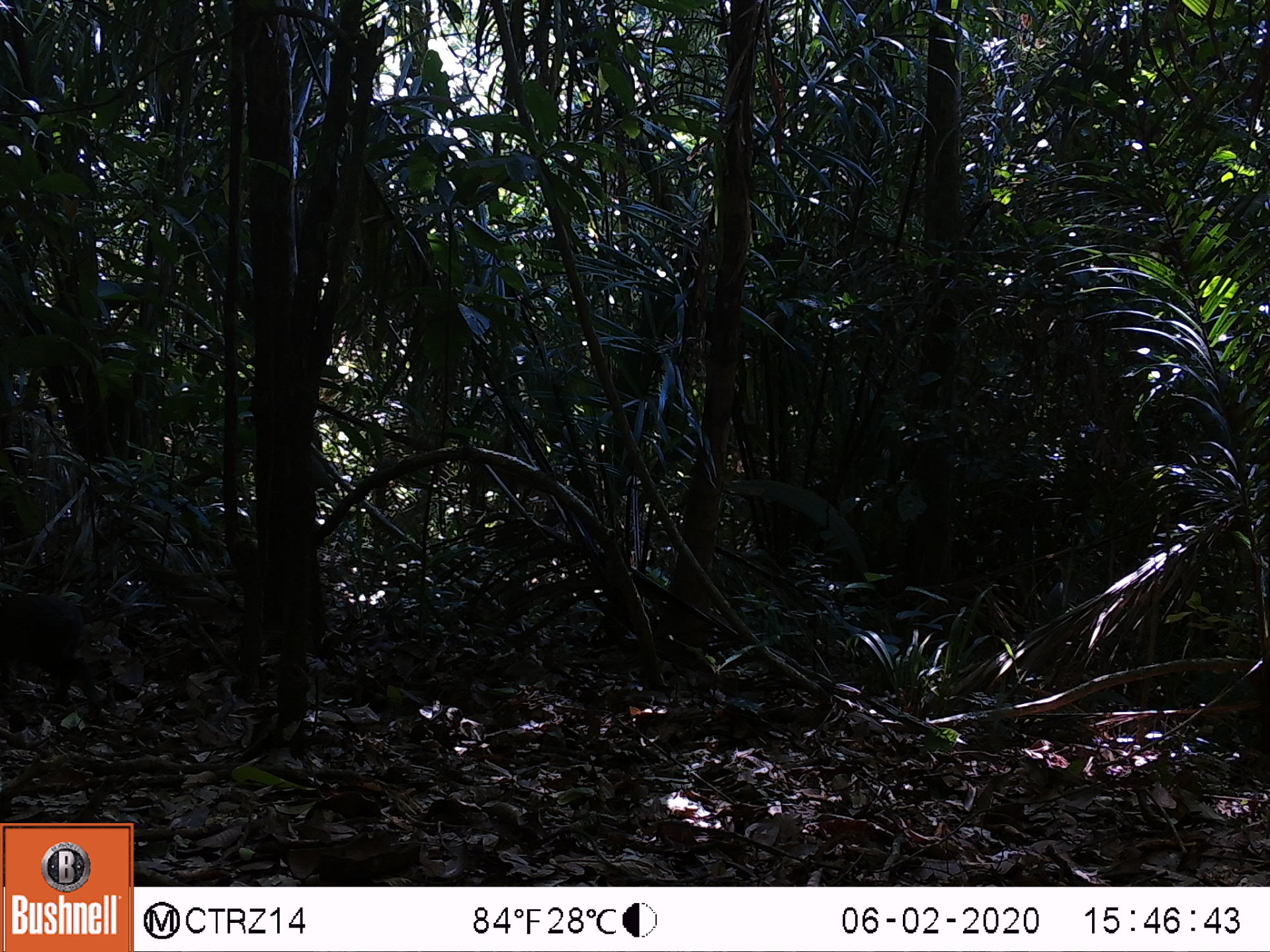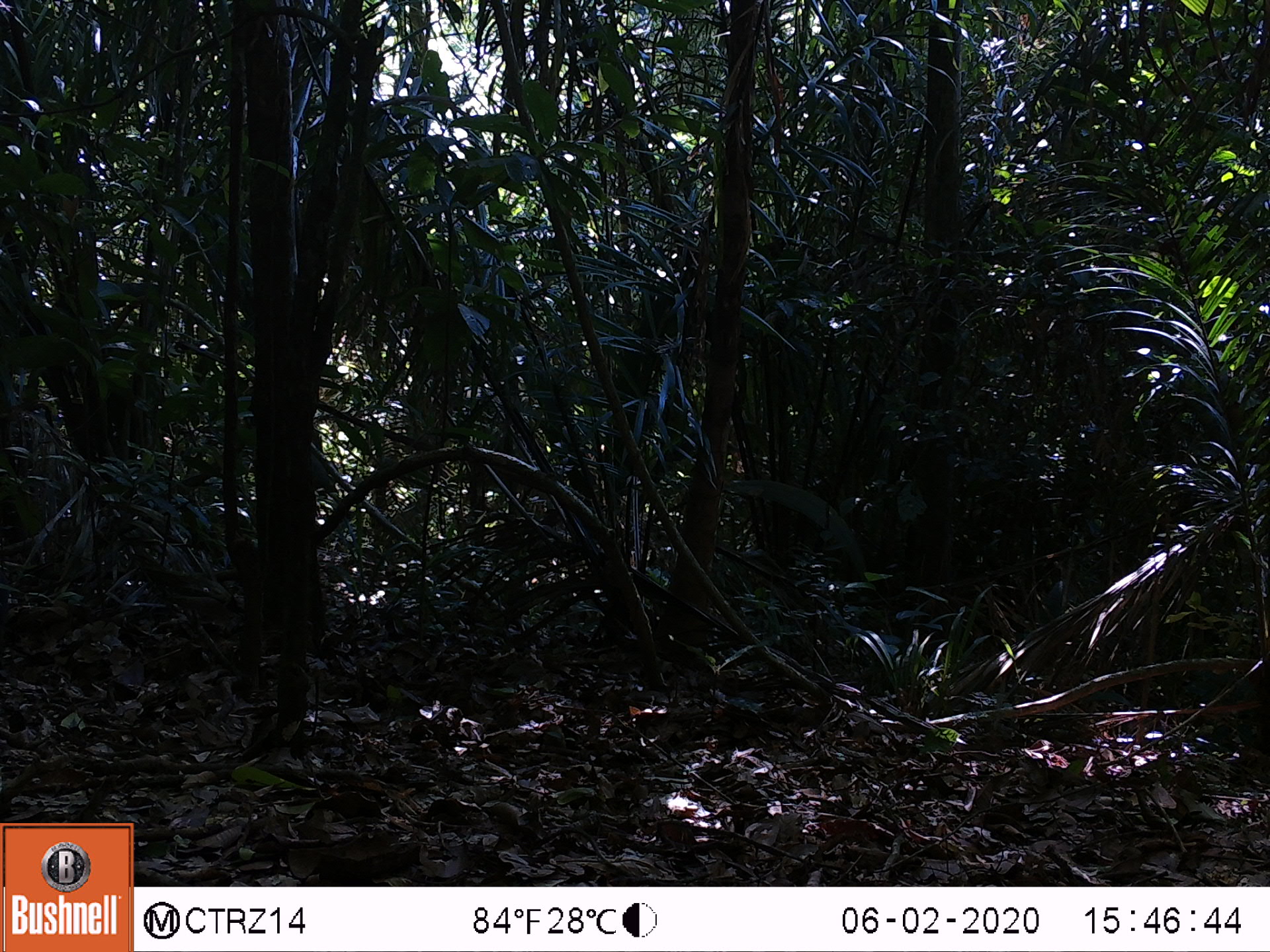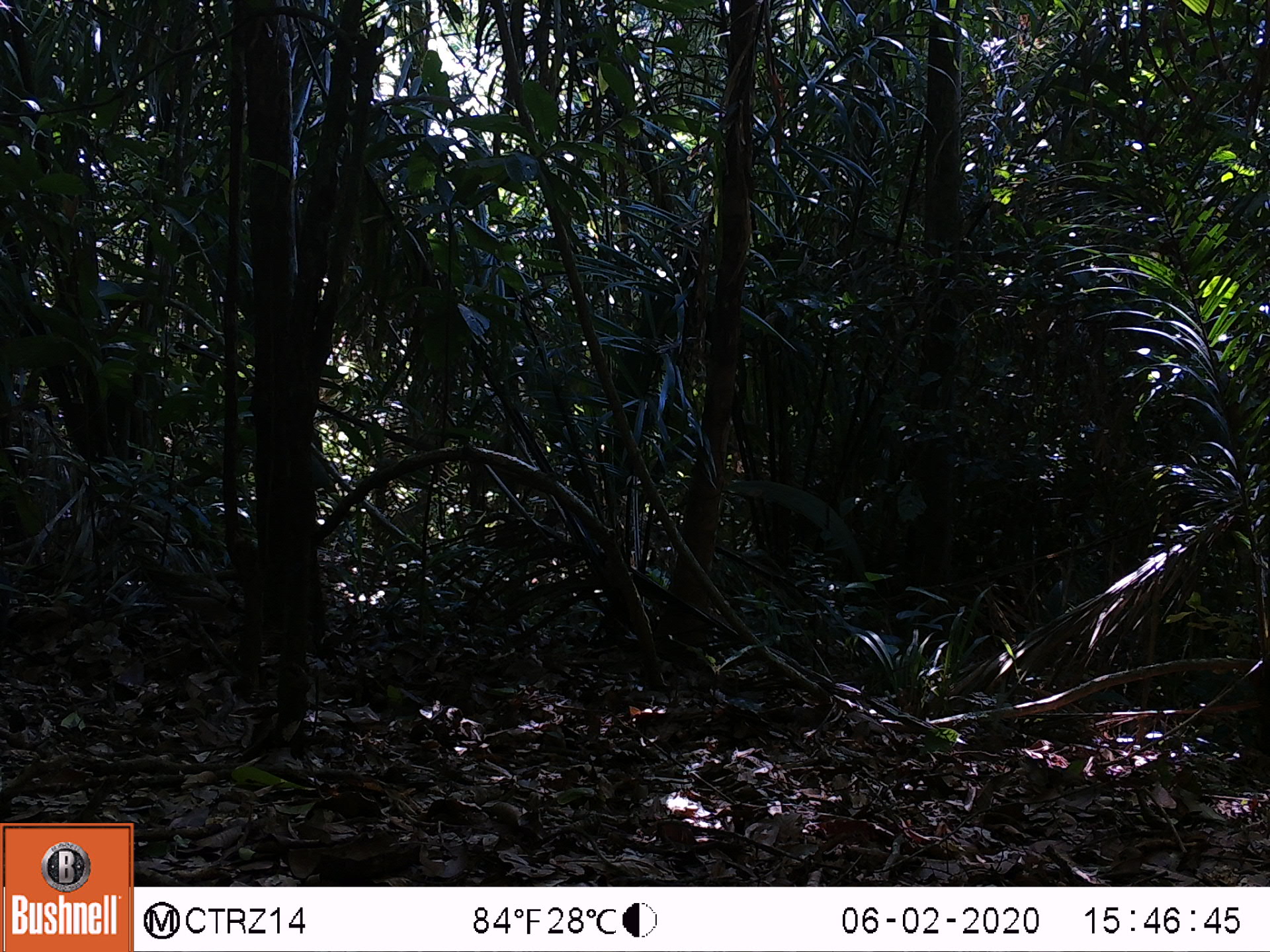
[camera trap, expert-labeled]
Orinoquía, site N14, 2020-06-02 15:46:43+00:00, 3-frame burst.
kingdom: Animalia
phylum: Chordata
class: Mammalia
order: Rodentia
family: Dasyproctidae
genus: Dasyprocta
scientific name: Dasyprocta fuliginosa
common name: black agouti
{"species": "black agouti (Dasyprocta fuliginosa)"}